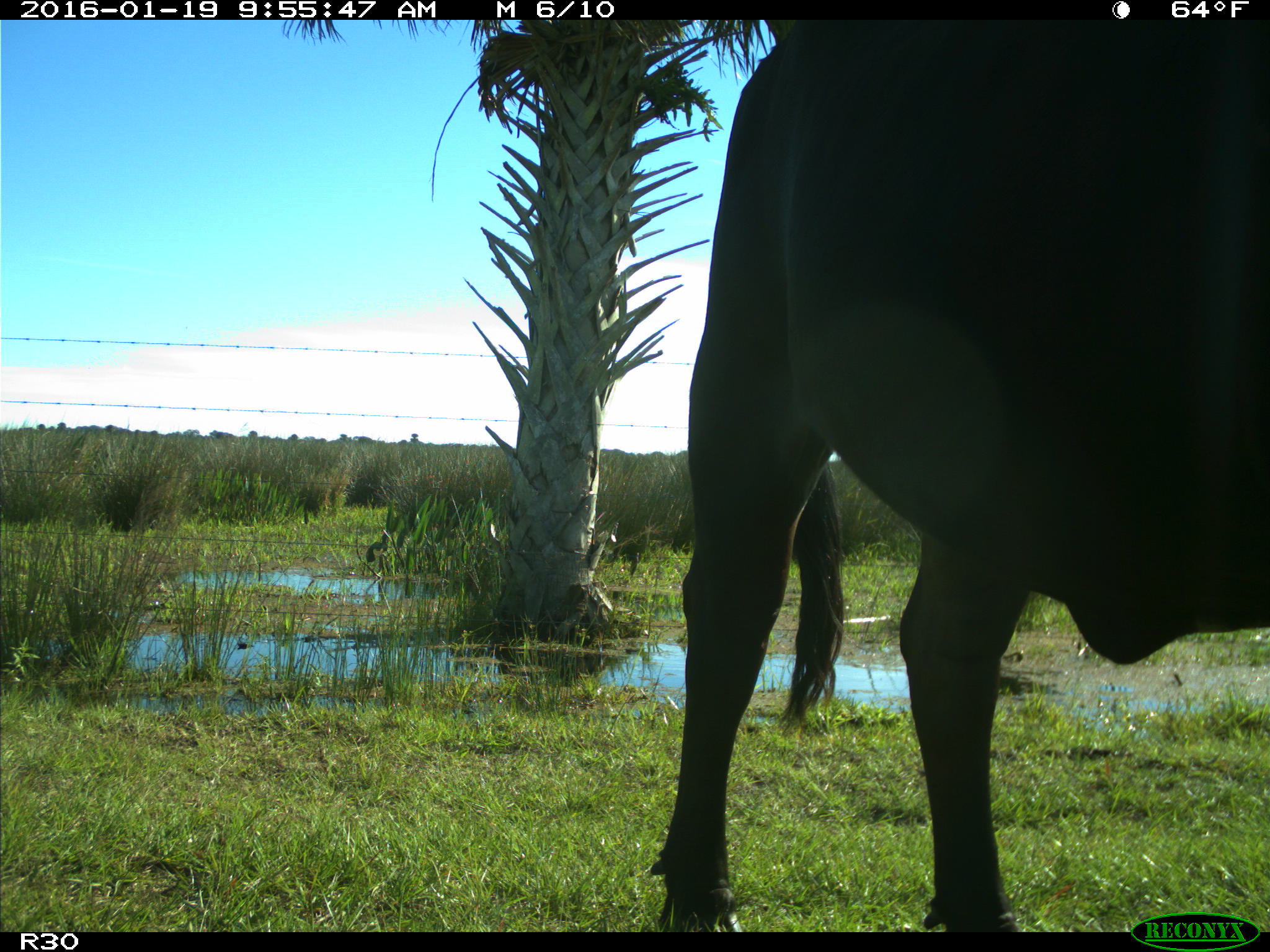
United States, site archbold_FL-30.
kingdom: Animalia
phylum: Chordata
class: Mammalia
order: Artiodactyla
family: Bovidae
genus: Bos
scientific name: Bos taurus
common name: domestic cow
Bos taurus (domestic cow).